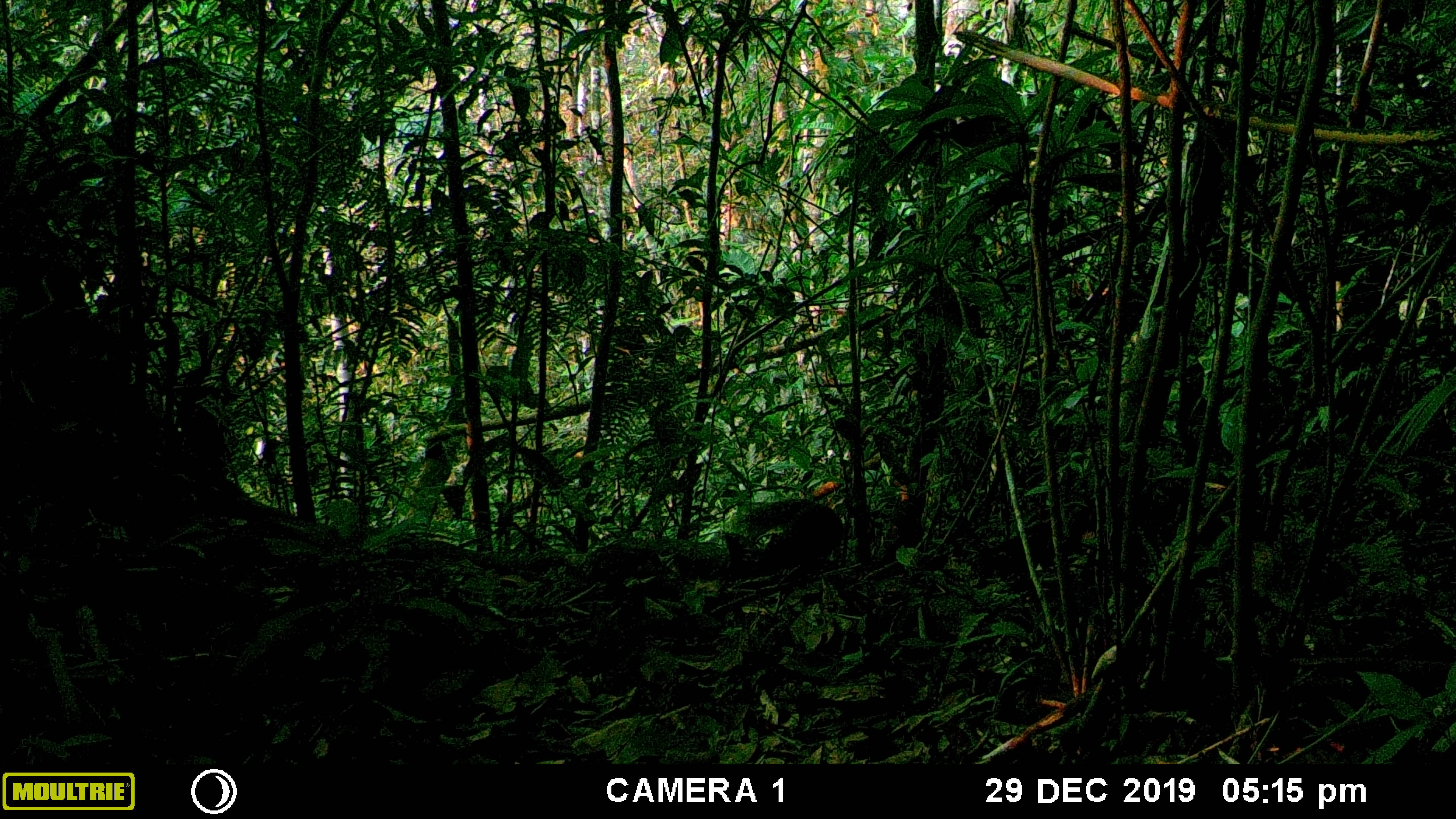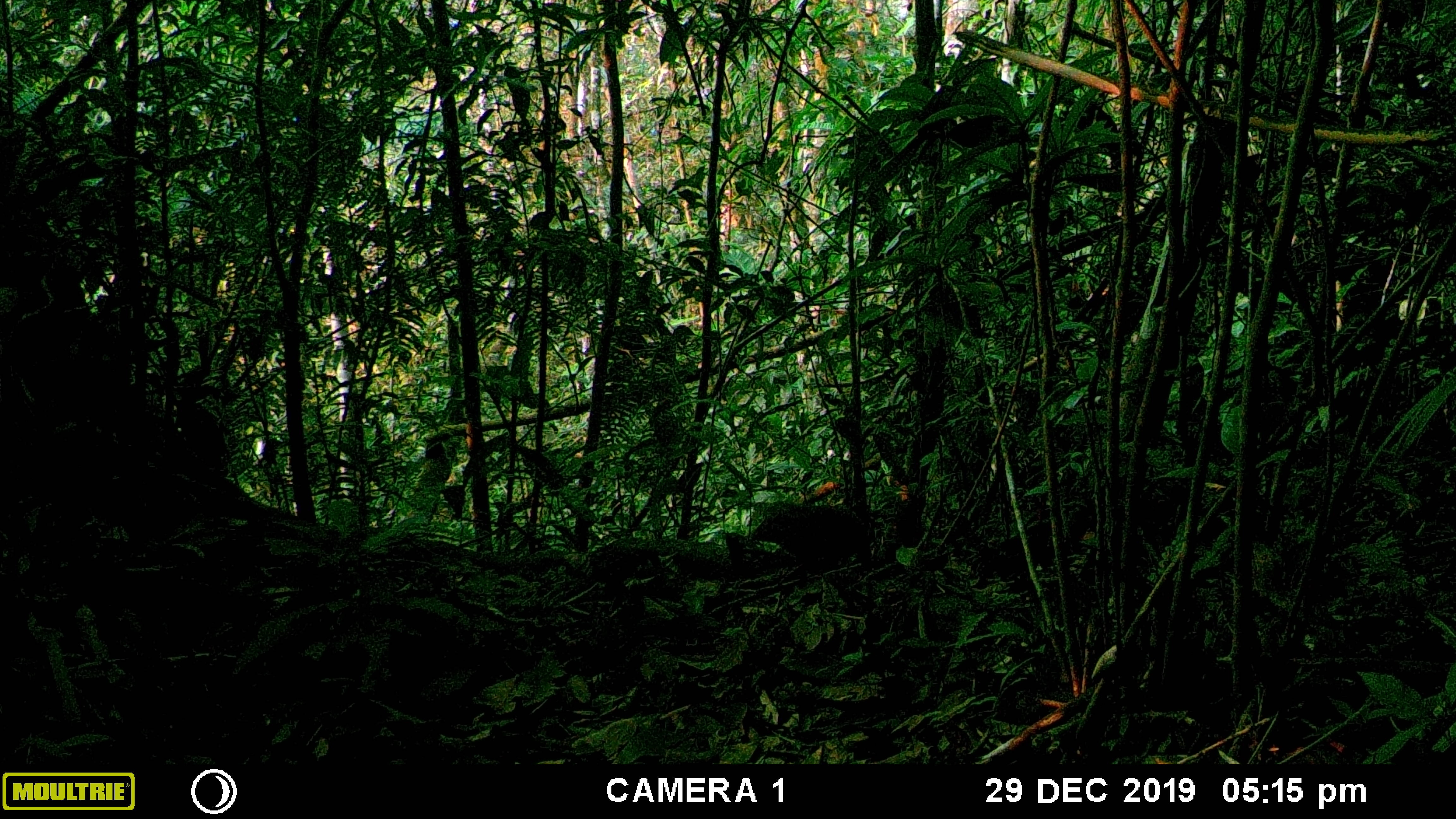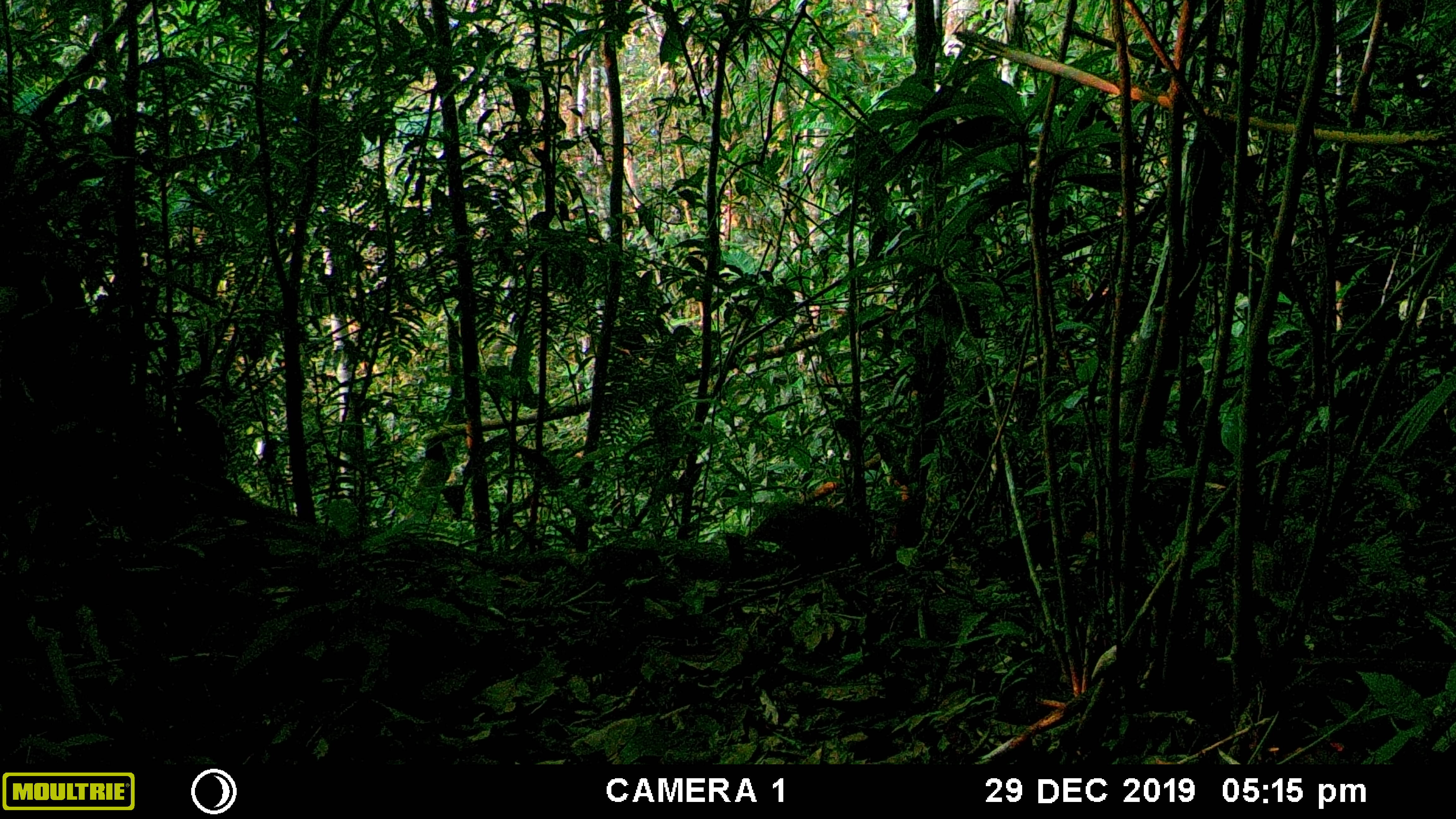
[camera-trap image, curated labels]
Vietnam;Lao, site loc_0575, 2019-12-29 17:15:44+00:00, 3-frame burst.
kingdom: Animalia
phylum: Chordata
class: Mammalia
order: Rodentia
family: Sciuridae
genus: Dremomys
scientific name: Dremomys rufigenis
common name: red-cheeked squirrel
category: red cheeked squirrel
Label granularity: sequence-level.